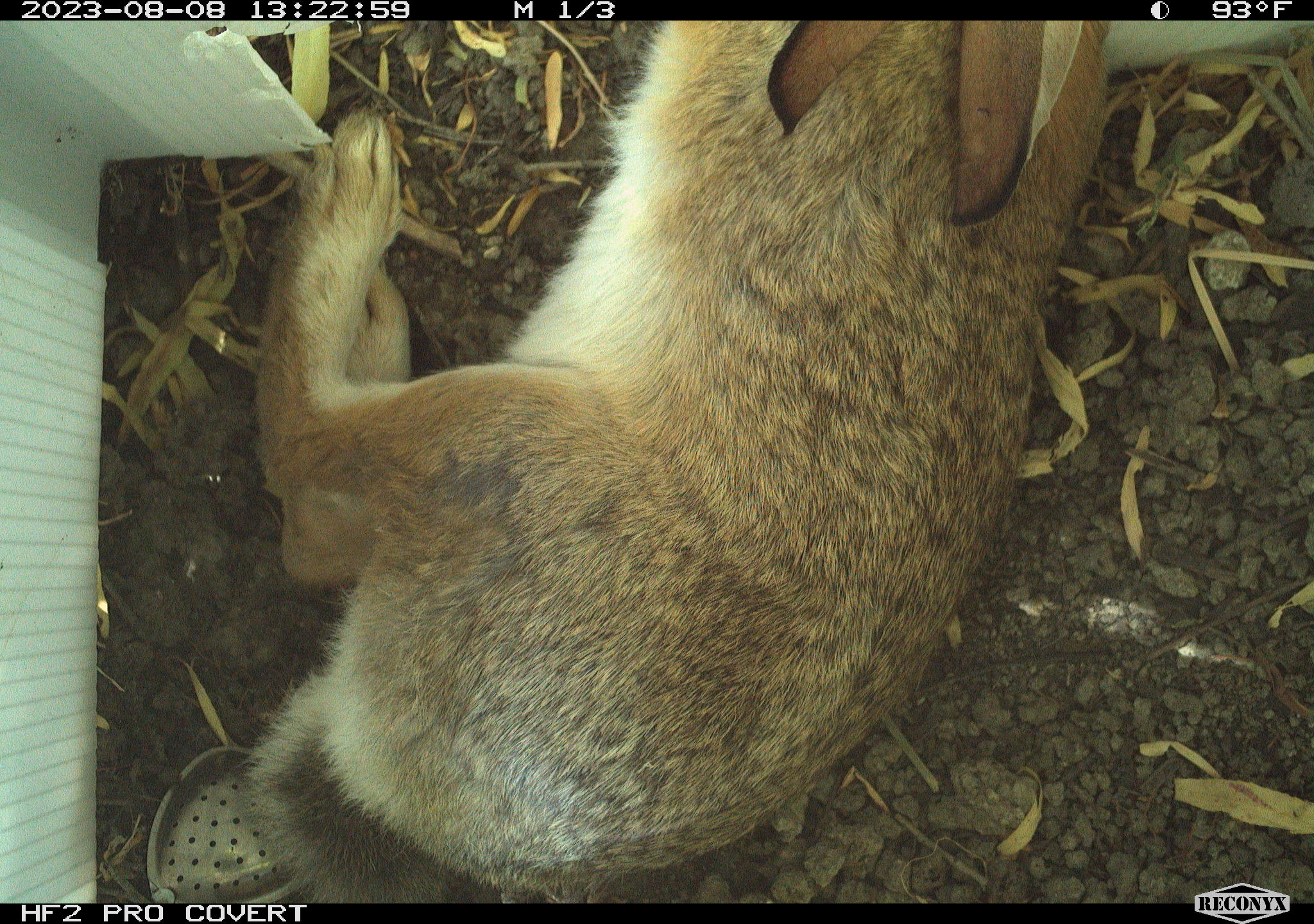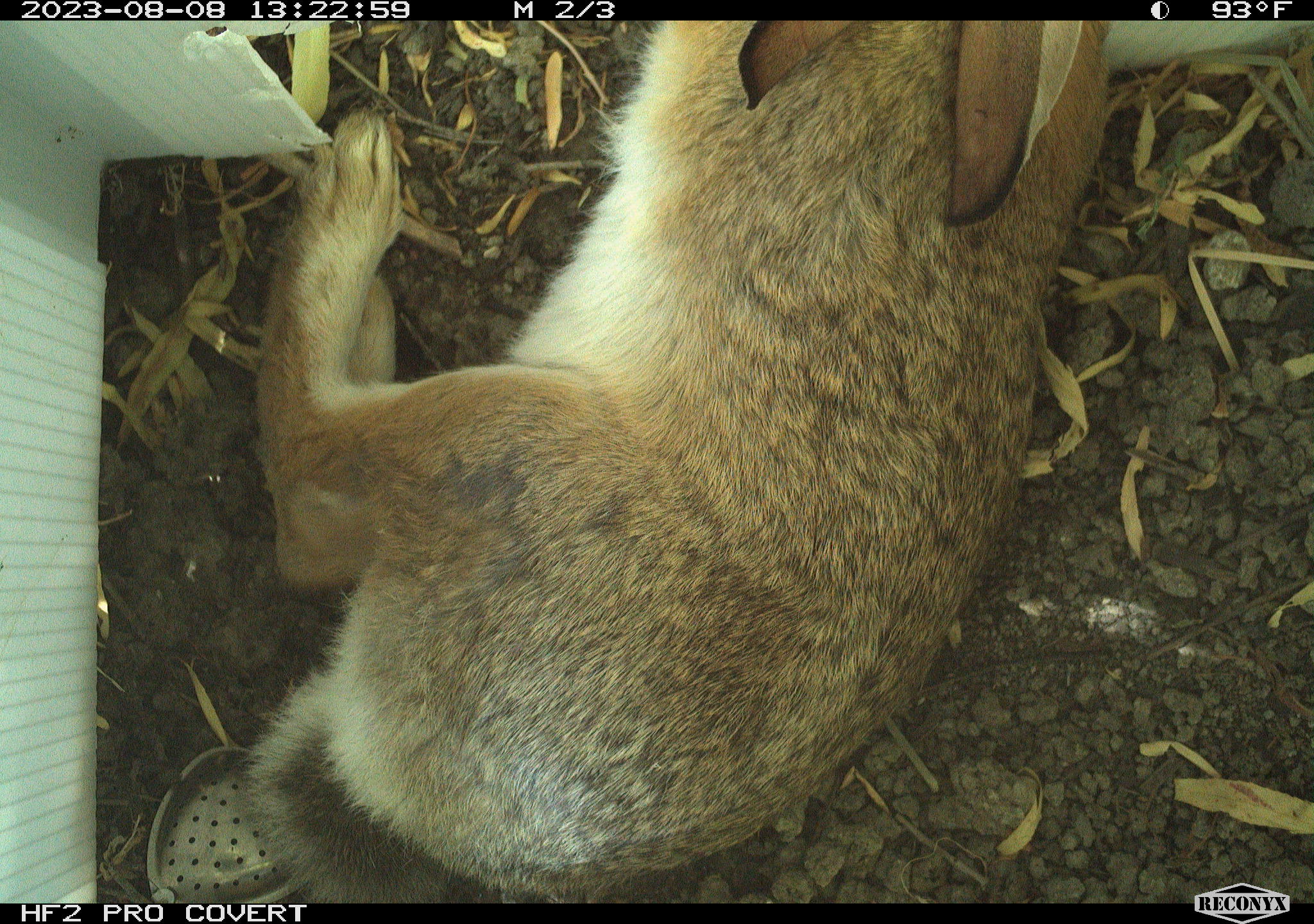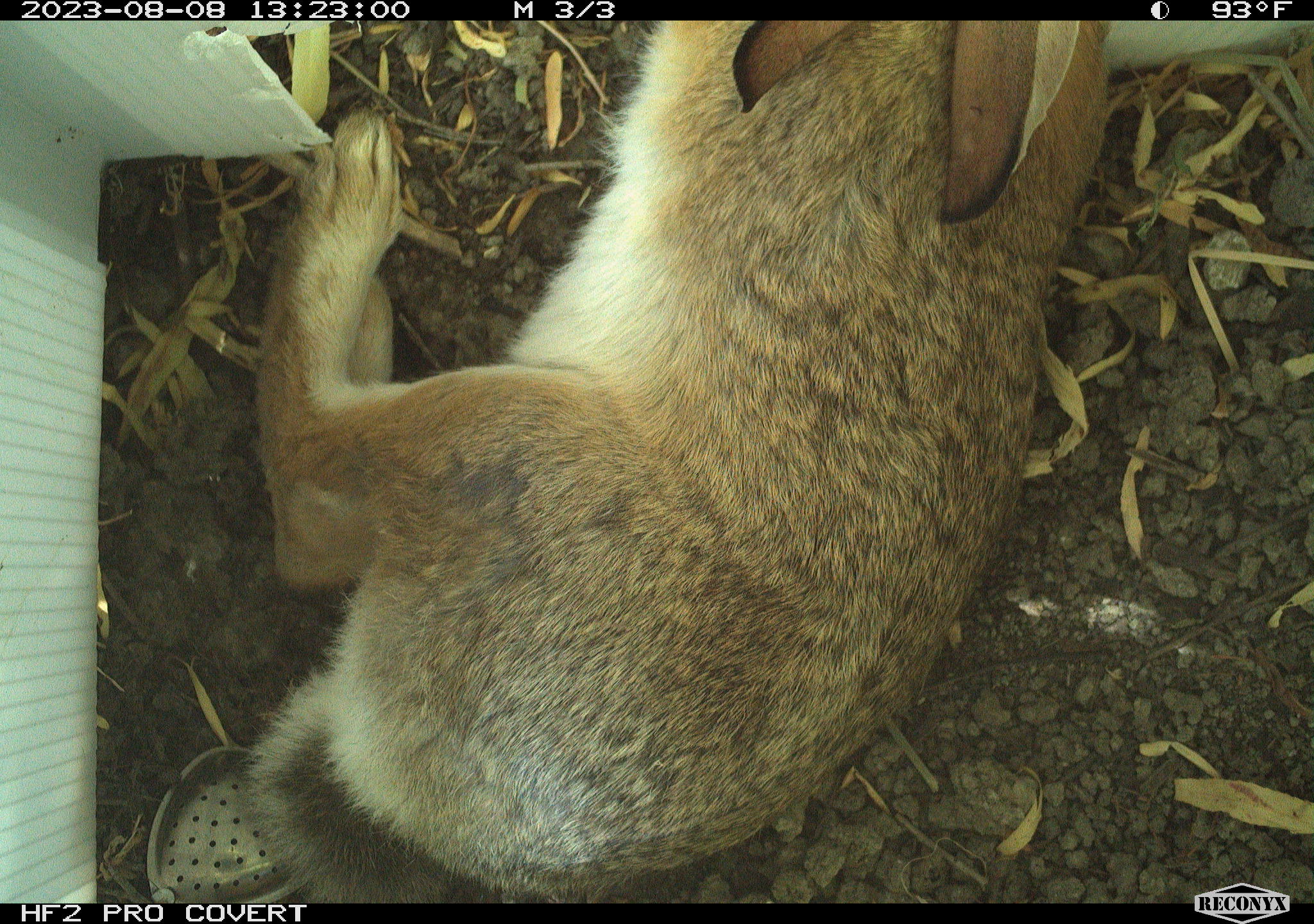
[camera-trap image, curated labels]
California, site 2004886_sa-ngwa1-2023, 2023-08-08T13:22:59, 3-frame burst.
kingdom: Animalia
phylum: Chordata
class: Mammalia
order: Lagomorpha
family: Leporidae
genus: Sylvilagus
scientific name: Sylvilagus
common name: cottontail rabbits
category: sylvilagus species